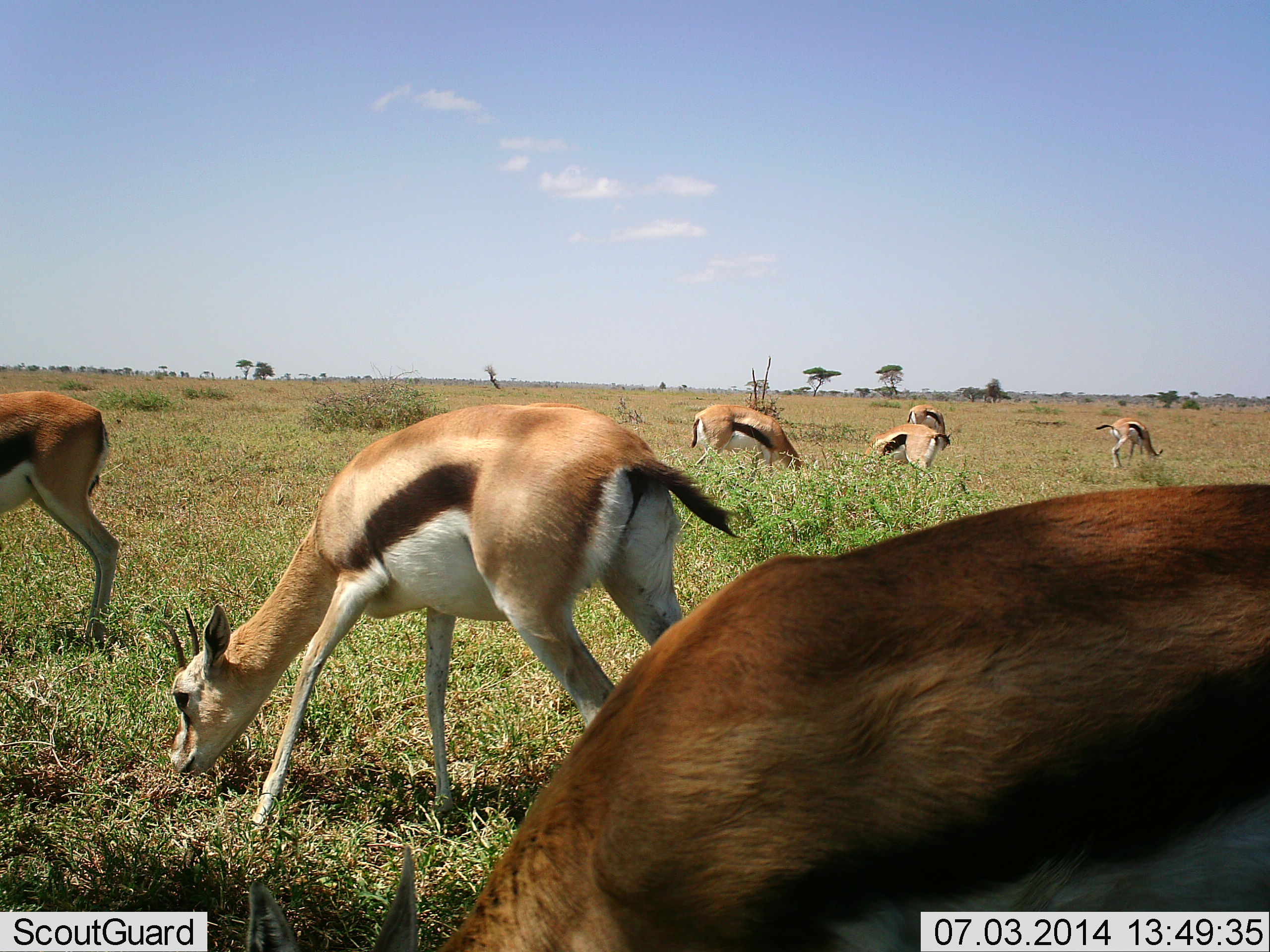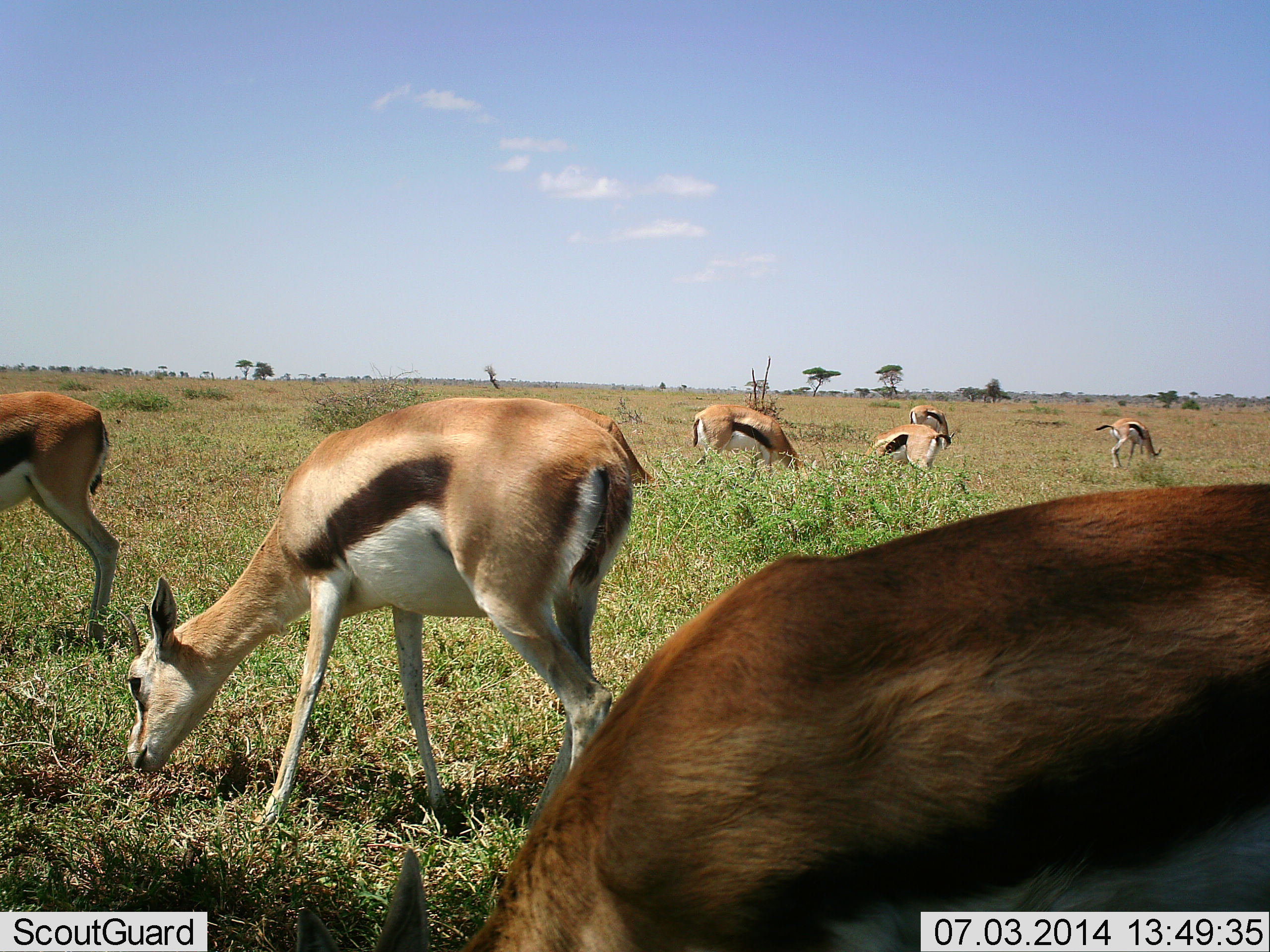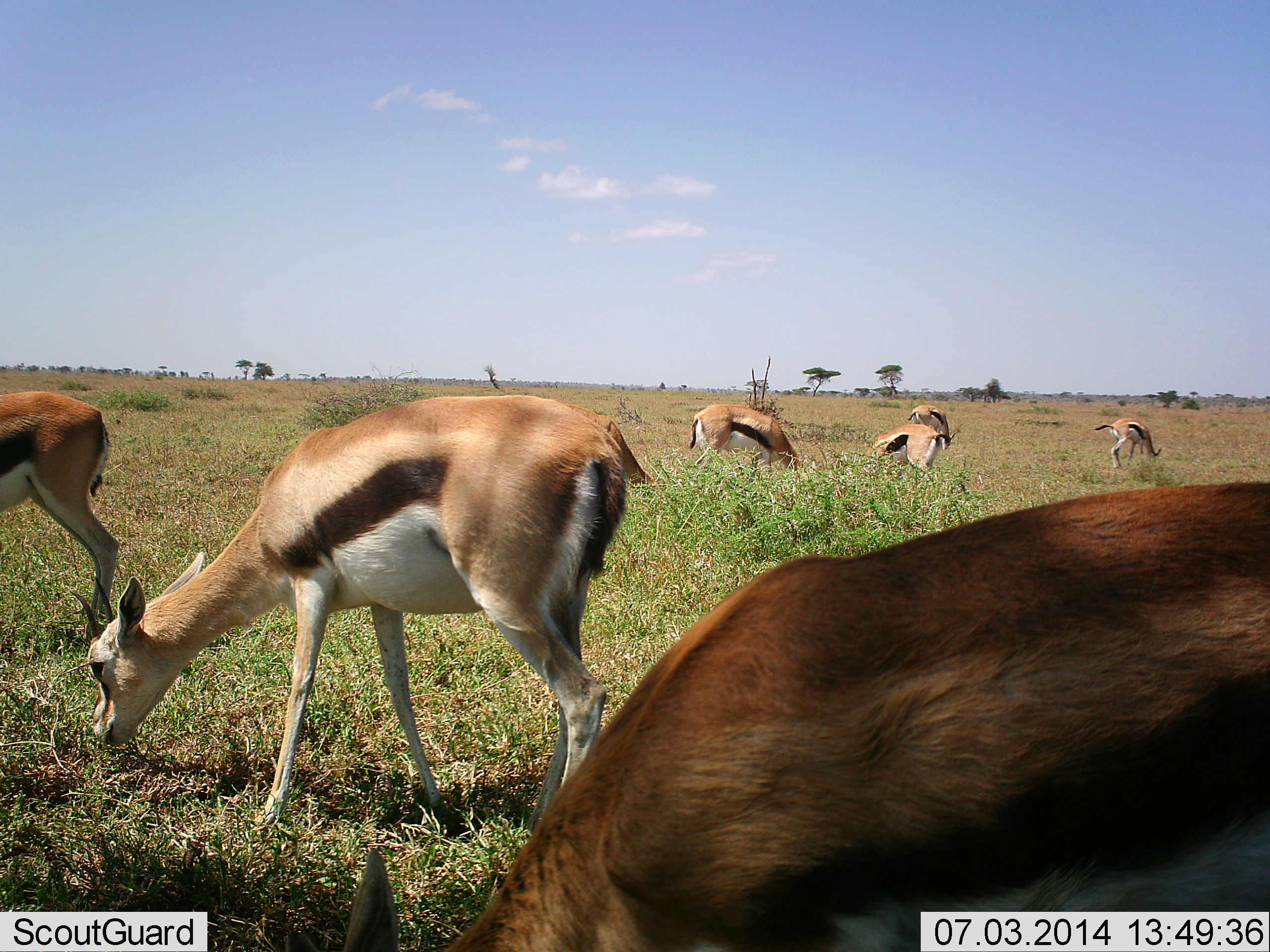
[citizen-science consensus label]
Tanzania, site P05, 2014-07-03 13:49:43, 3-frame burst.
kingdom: Animalia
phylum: Chordata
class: Mammalia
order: Artiodactyla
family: Bovidae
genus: Eudorcas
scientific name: Eudorcas thomsonii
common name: thomson's gazelle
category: gazellethomsons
Gazellethomsons (thomson's gazelle) (Eudorcas thomsonii), count 7. Behavior (volunteer vote fractions): standing 31%, resting 0%, moving 9%, interacting 0%. Young present (vote fraction): 3%. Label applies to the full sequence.